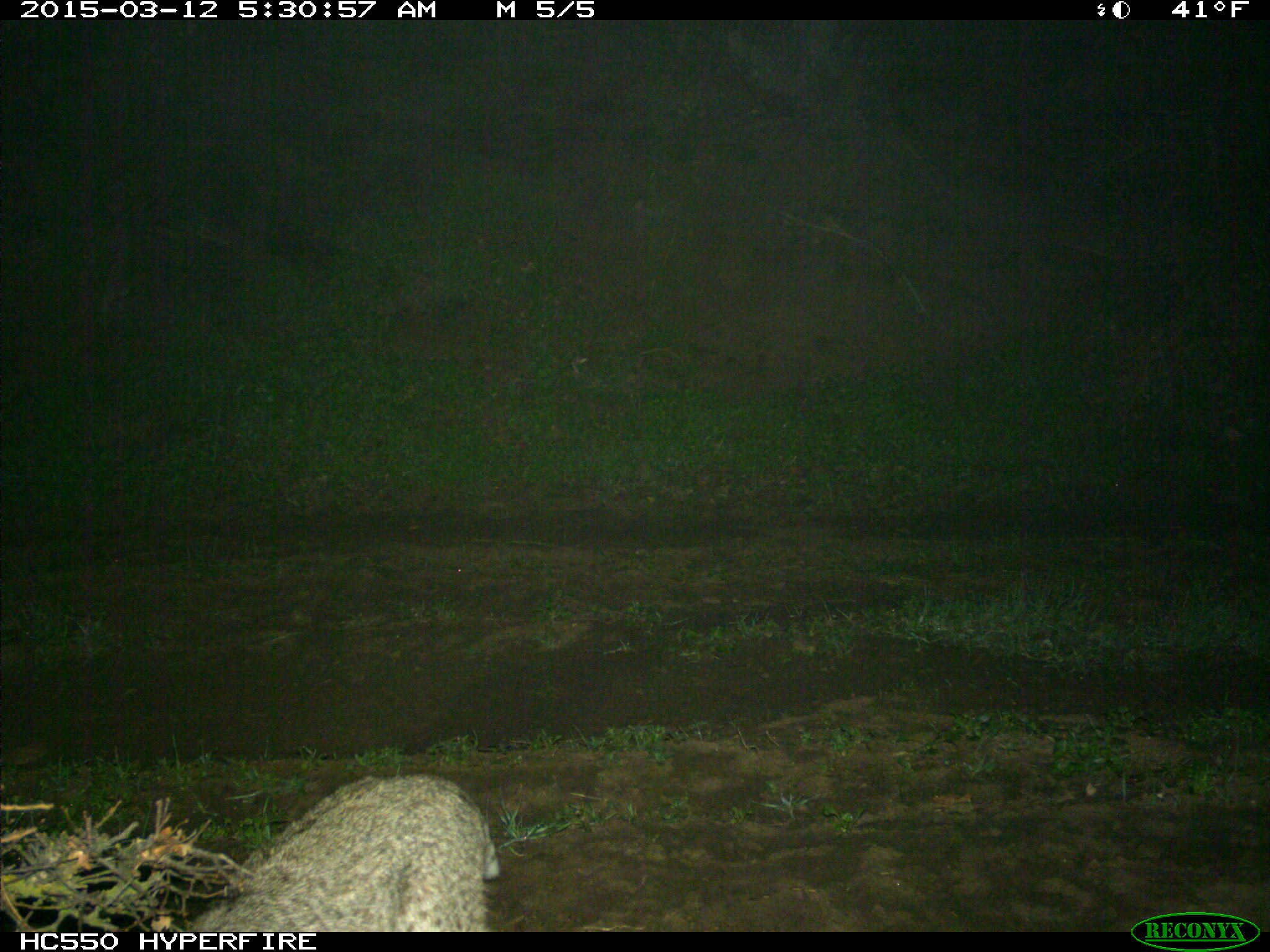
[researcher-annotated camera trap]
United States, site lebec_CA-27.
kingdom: Animalia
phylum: Chordata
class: Mammalia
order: Carnivora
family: Felidae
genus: Lynx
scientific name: Lynx rufus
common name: bobcat